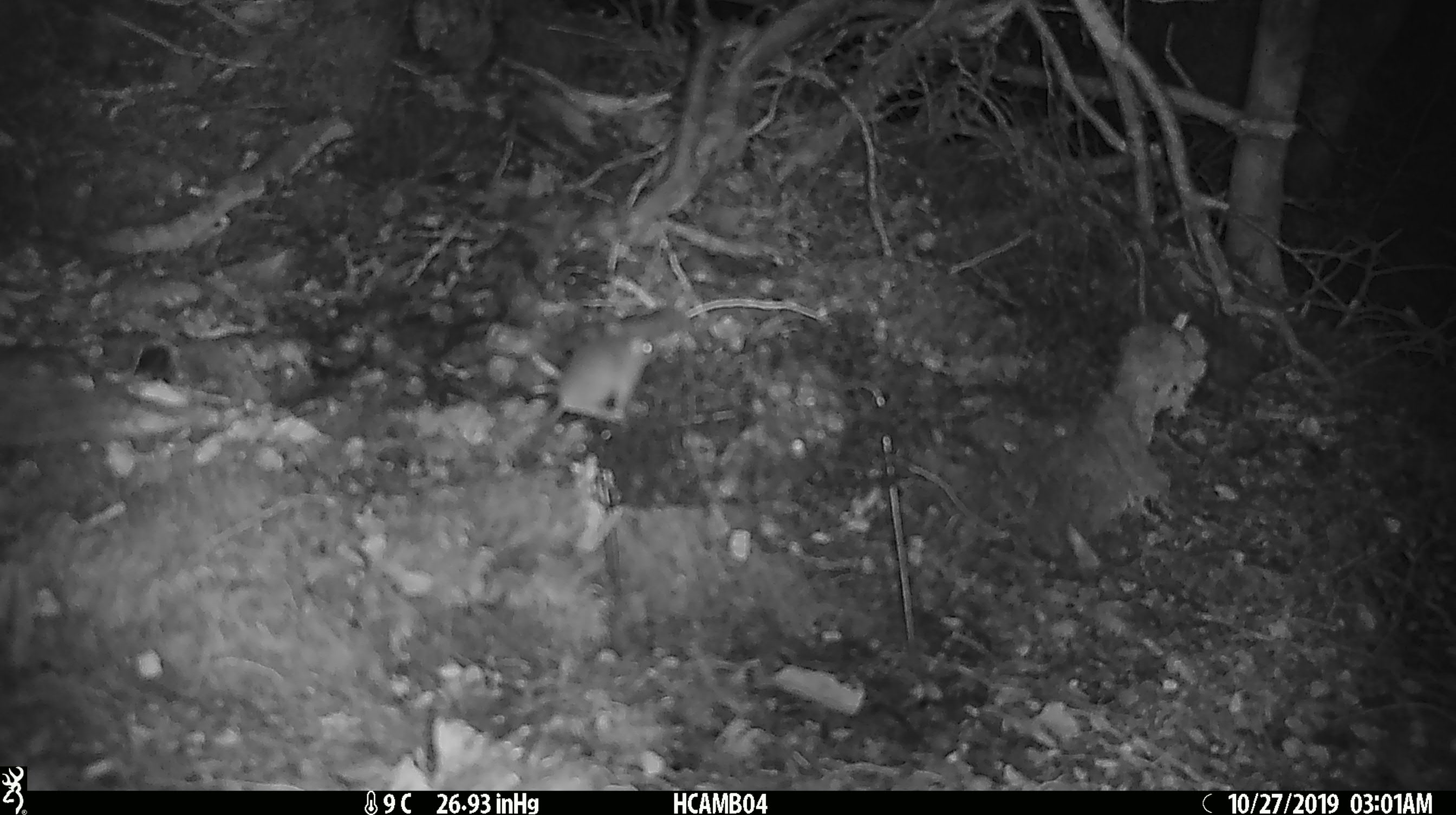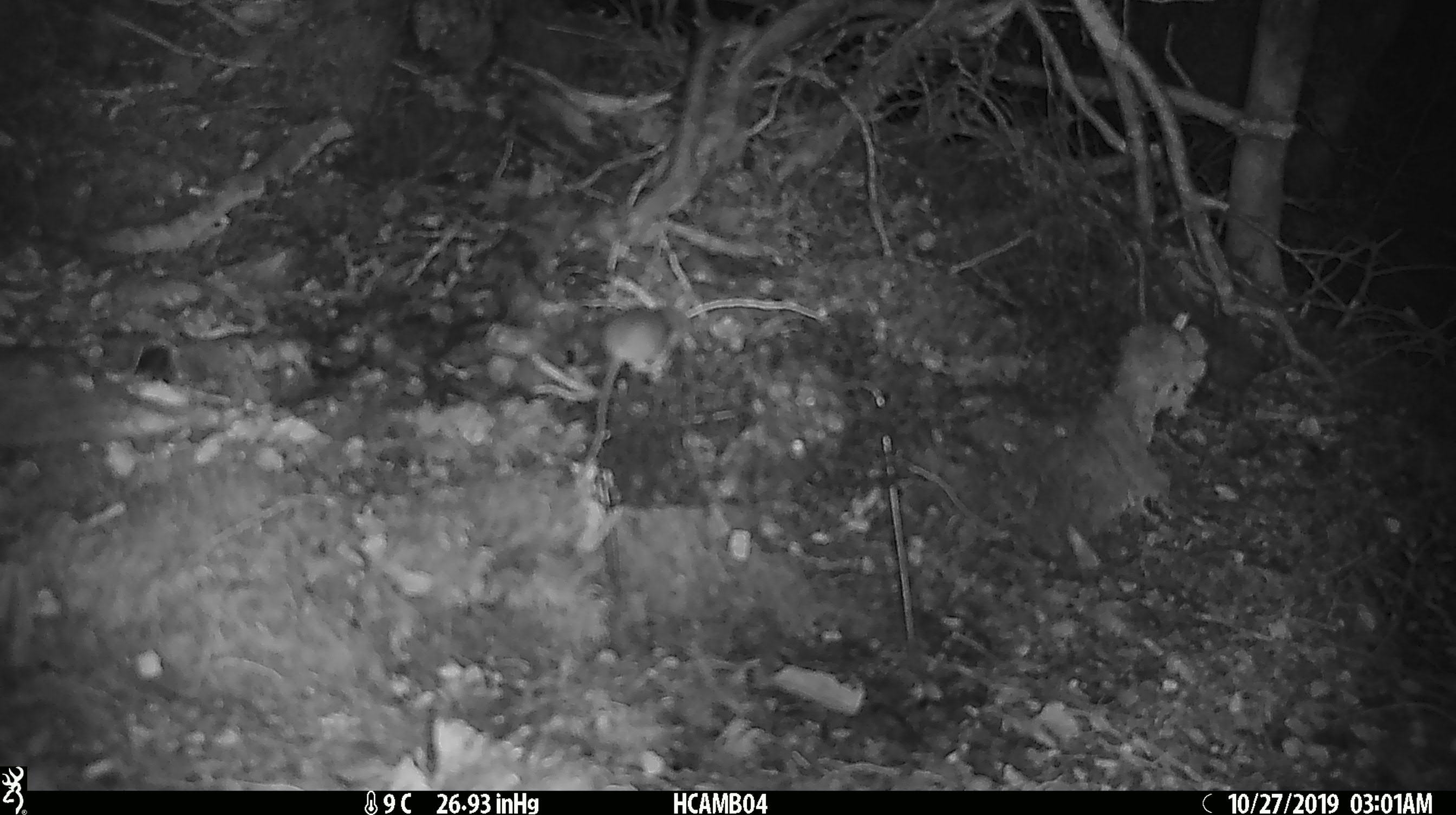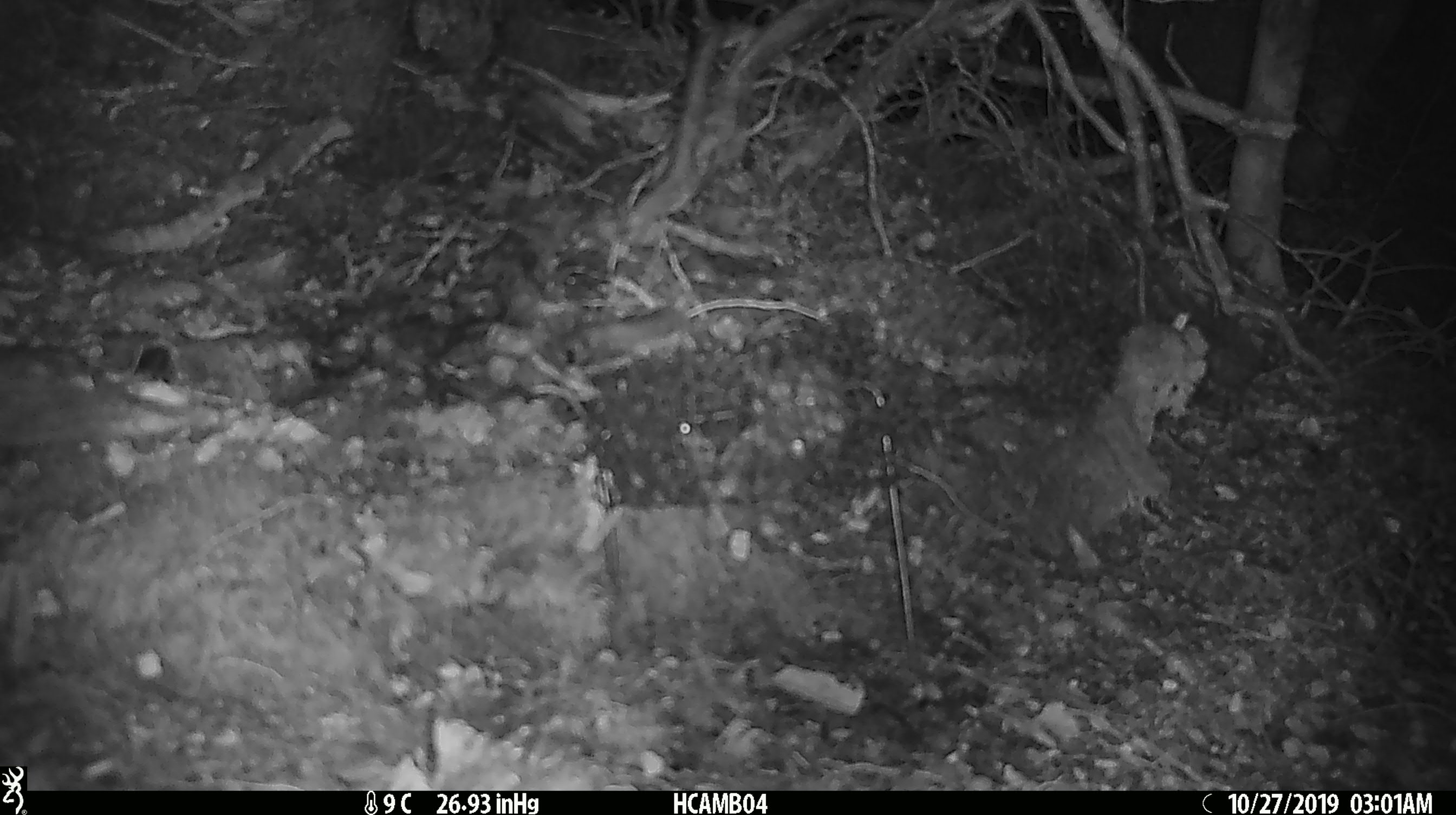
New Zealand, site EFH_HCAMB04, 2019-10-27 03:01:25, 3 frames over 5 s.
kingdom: Animalia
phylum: Chordata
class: Mammalia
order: Rodentia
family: Muridae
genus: Mus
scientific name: Mus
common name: mouse